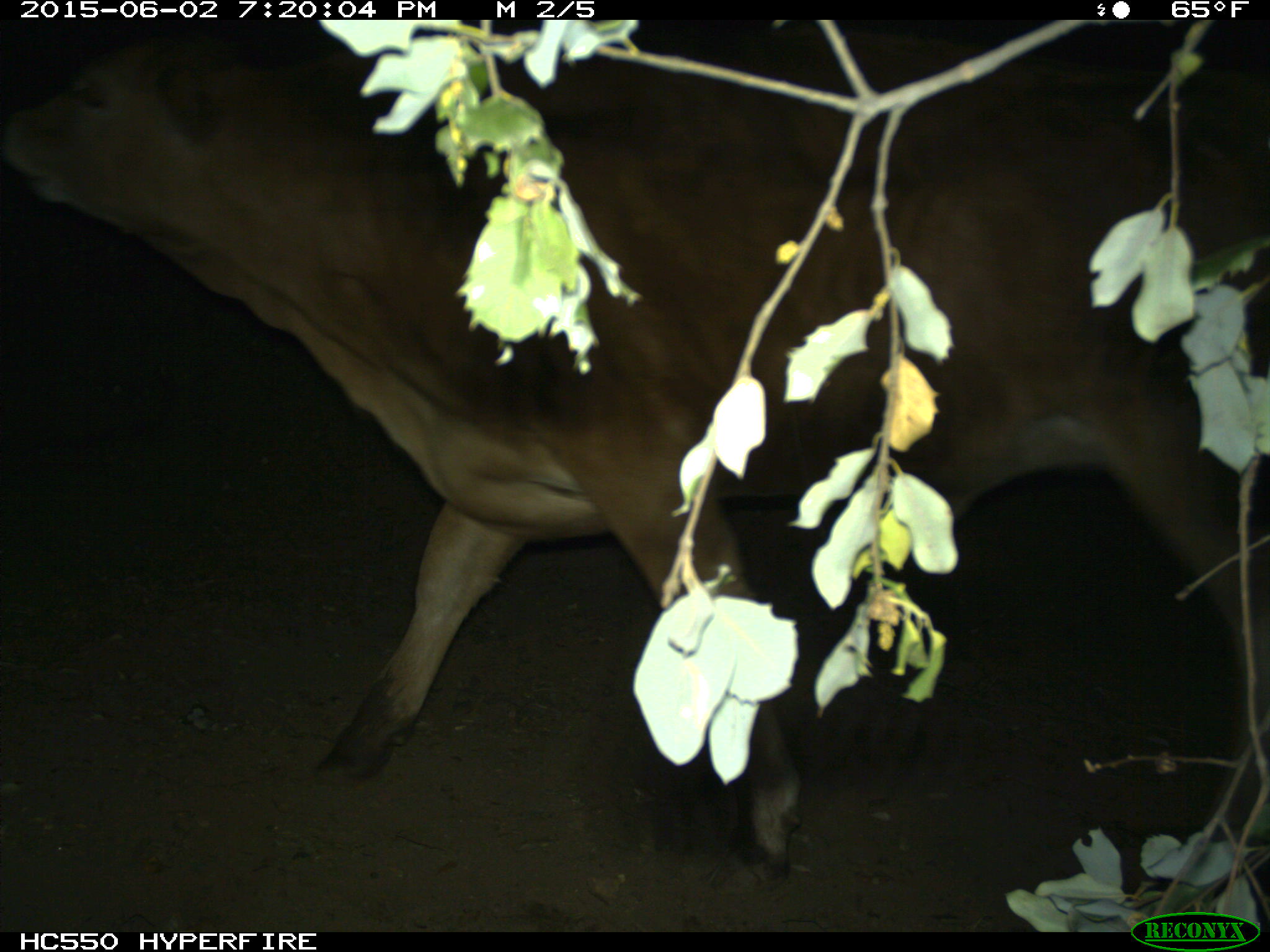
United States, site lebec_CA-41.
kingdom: Animalia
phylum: Chordata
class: Mammalia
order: Artiodactyla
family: Bovidae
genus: Bos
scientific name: Bos taurus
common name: domestic cow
Bos taurus (domestic cow).